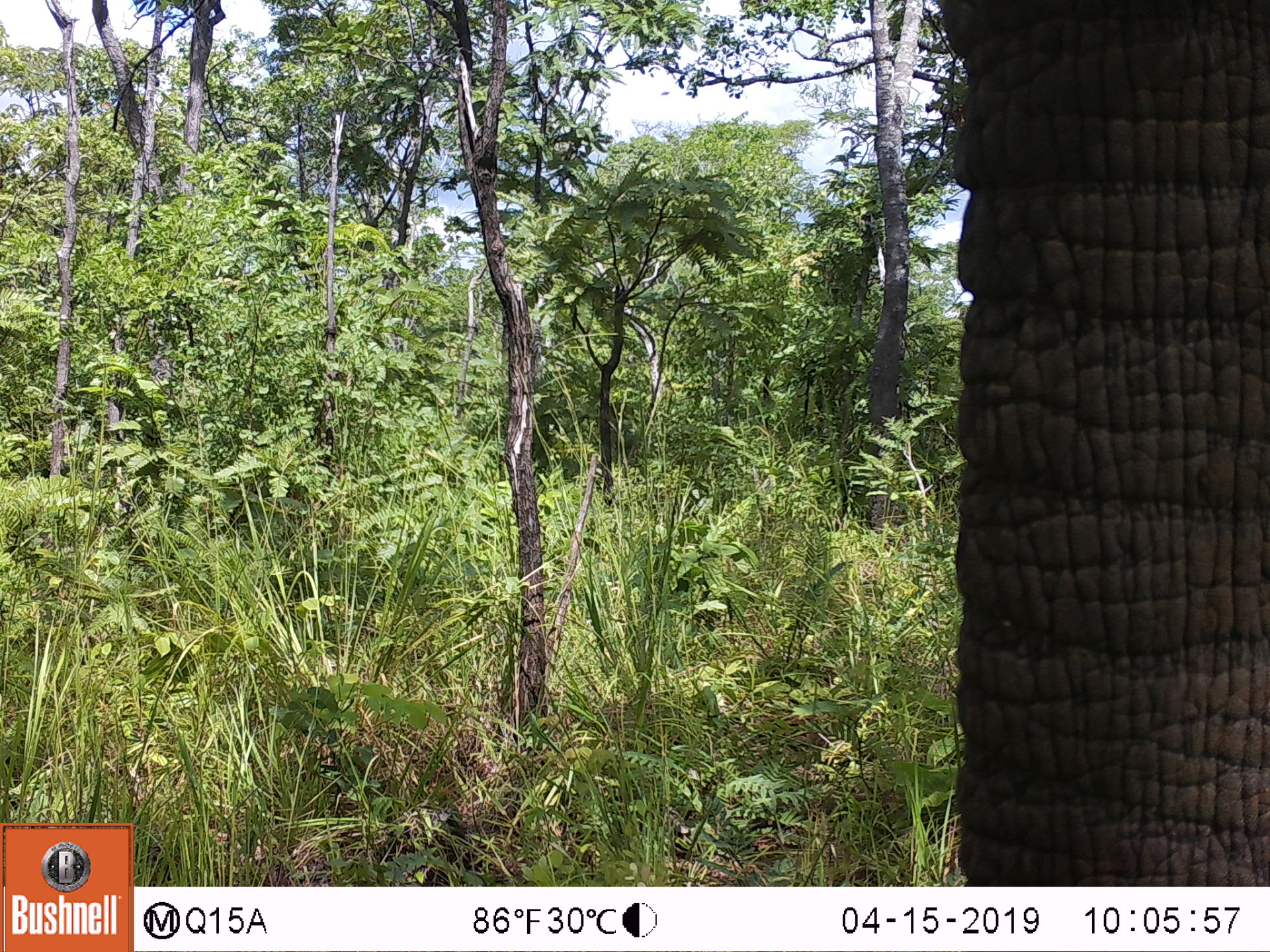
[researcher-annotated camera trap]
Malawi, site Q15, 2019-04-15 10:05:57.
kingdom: Animalia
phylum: Chordata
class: Mammalia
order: Proboscidea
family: Elephantidae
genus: Loxodonta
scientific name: Loxodonta africana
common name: african savanna elephant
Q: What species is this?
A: African savanna elephant (Loxodonta africana).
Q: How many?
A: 1.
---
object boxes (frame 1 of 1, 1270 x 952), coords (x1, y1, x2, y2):
african savanna elephant: (923, 2, 1267, 880)